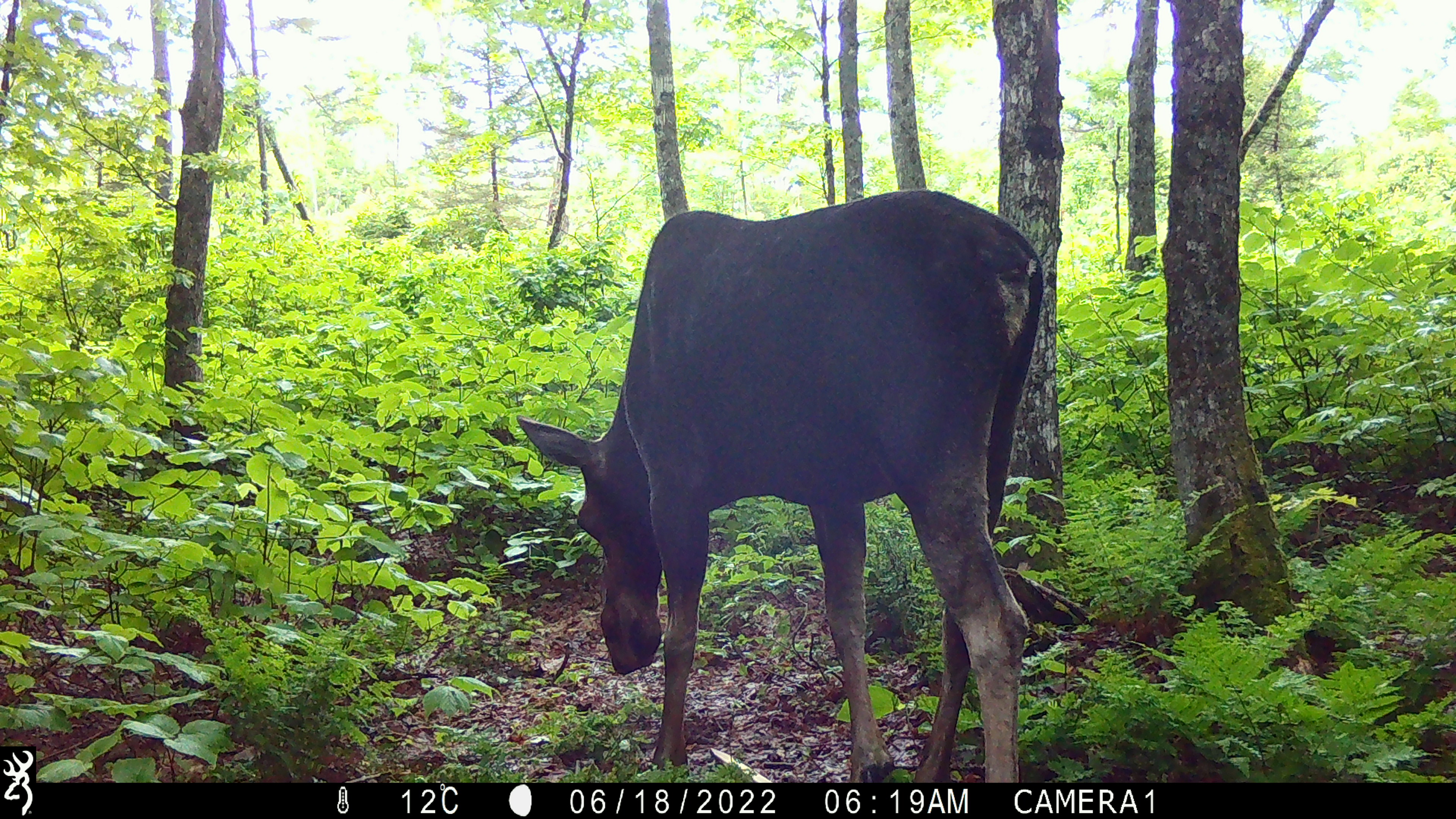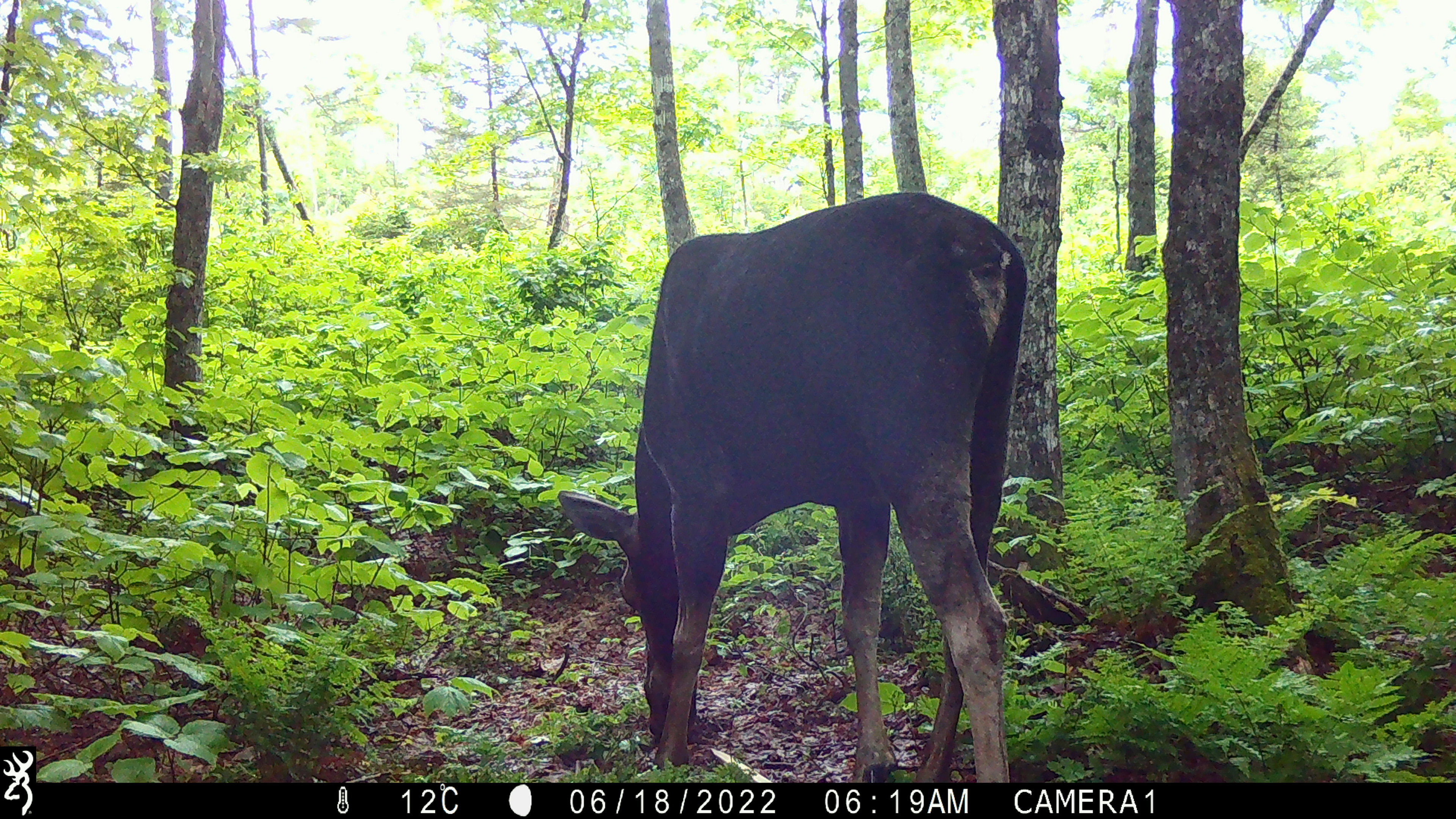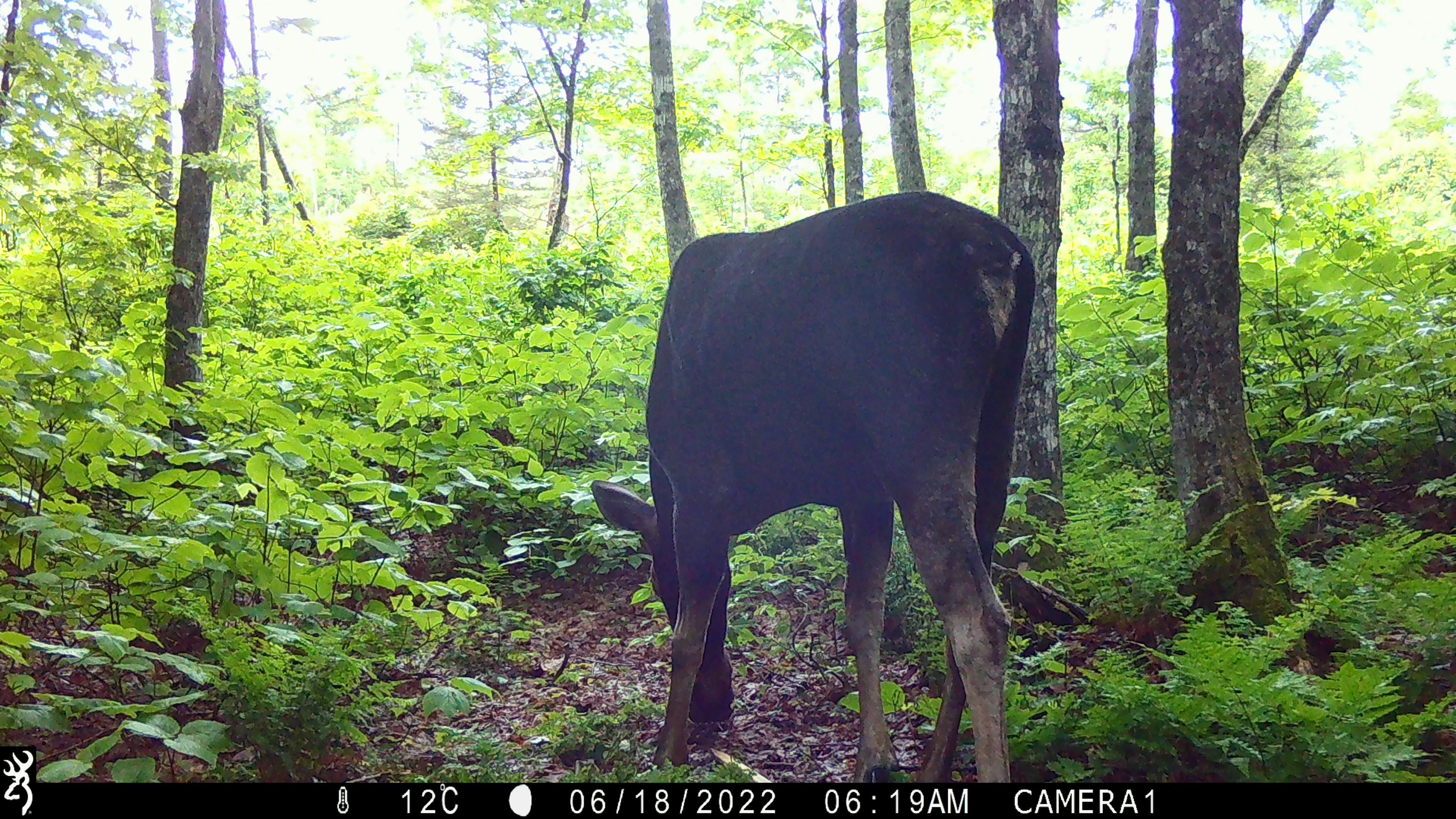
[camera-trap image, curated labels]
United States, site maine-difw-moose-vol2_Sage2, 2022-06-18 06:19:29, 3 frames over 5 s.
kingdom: Animalia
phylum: Chordata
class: Mammalia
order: Artiodactyla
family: Cervidae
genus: Alces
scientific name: Alces alces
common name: moose